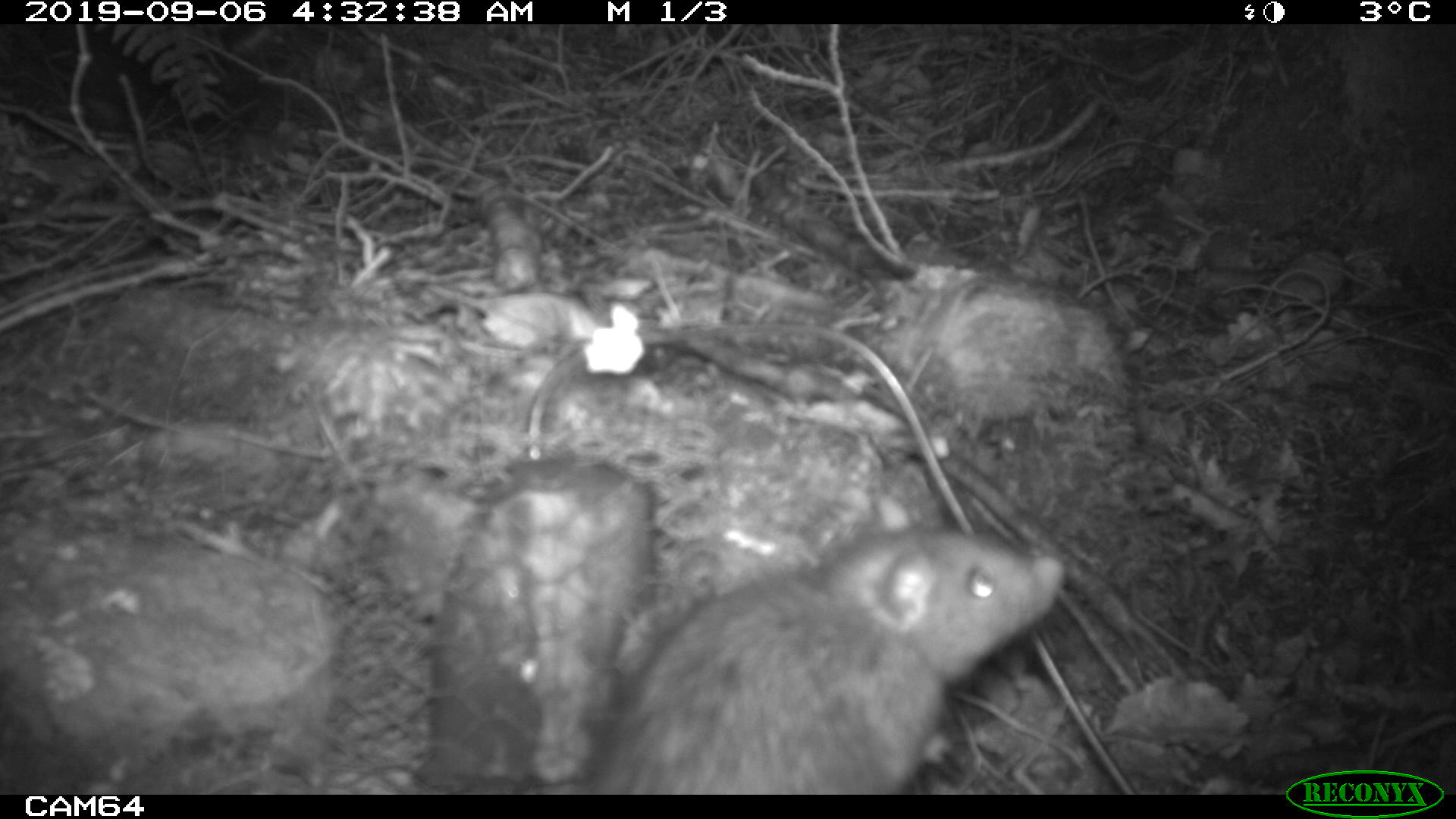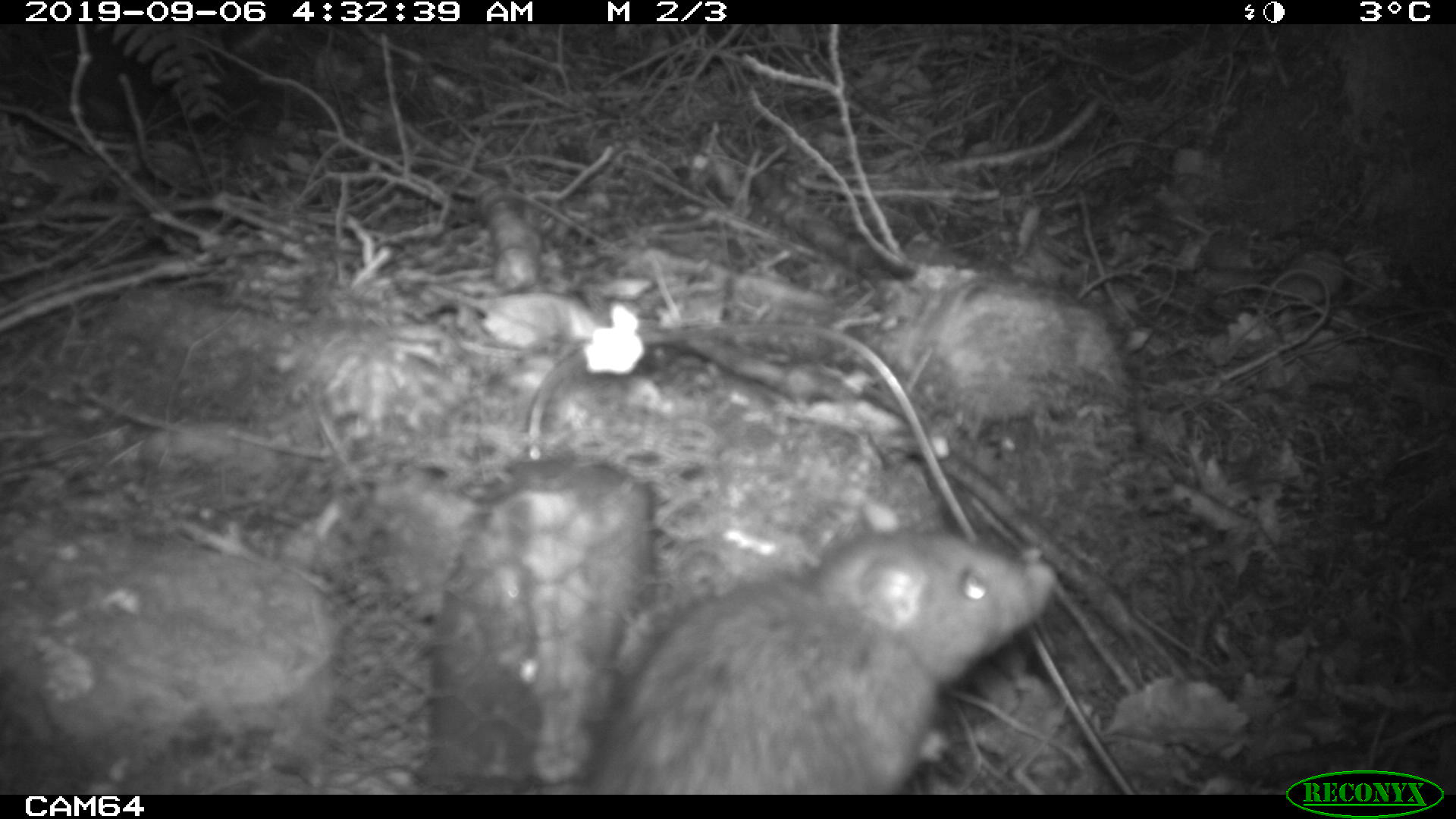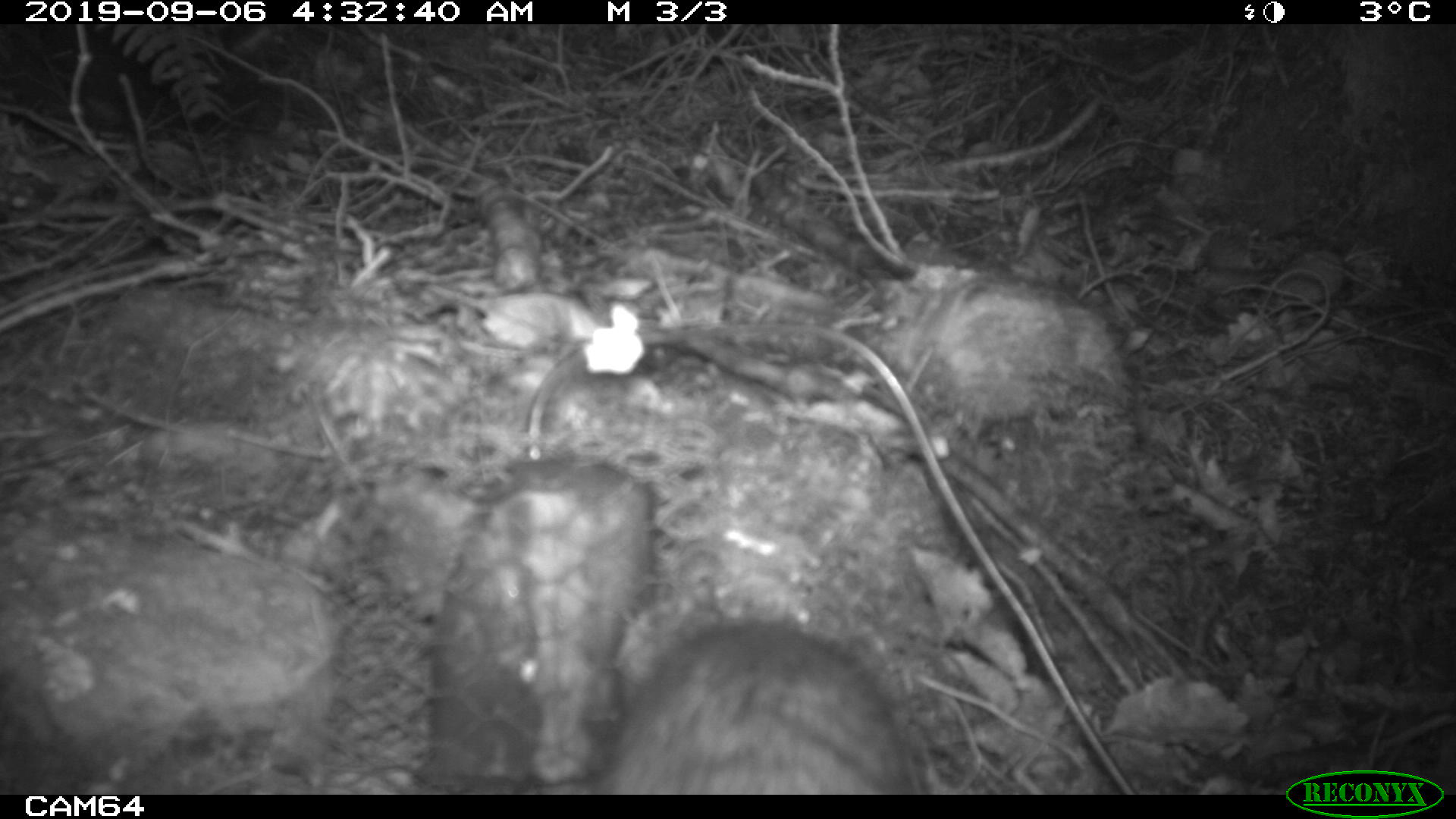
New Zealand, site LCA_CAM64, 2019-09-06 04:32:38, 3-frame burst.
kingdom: Animalia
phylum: Chordata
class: Mammalia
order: Rodentia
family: Muridae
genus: Rattus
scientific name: Rattus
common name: rat